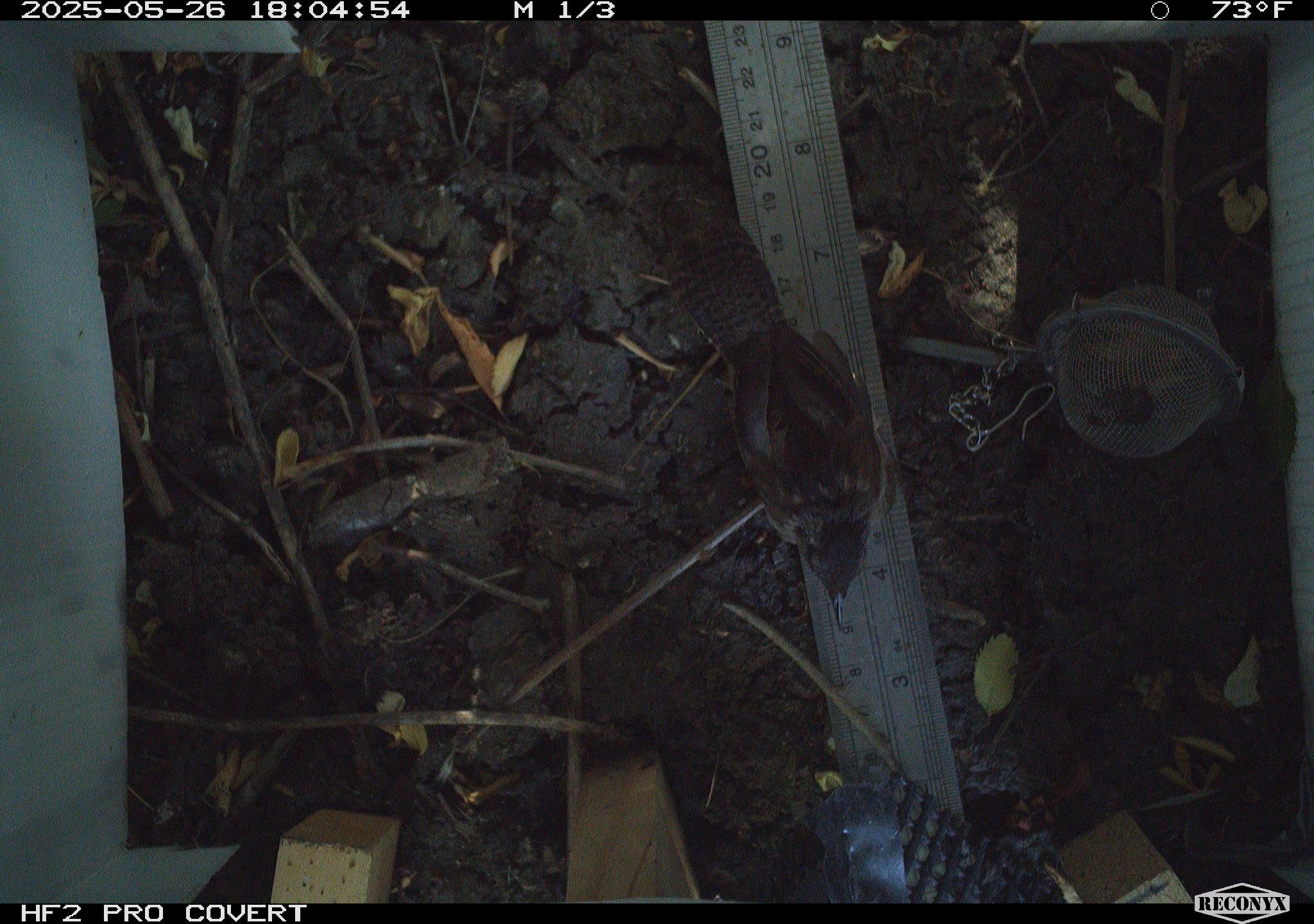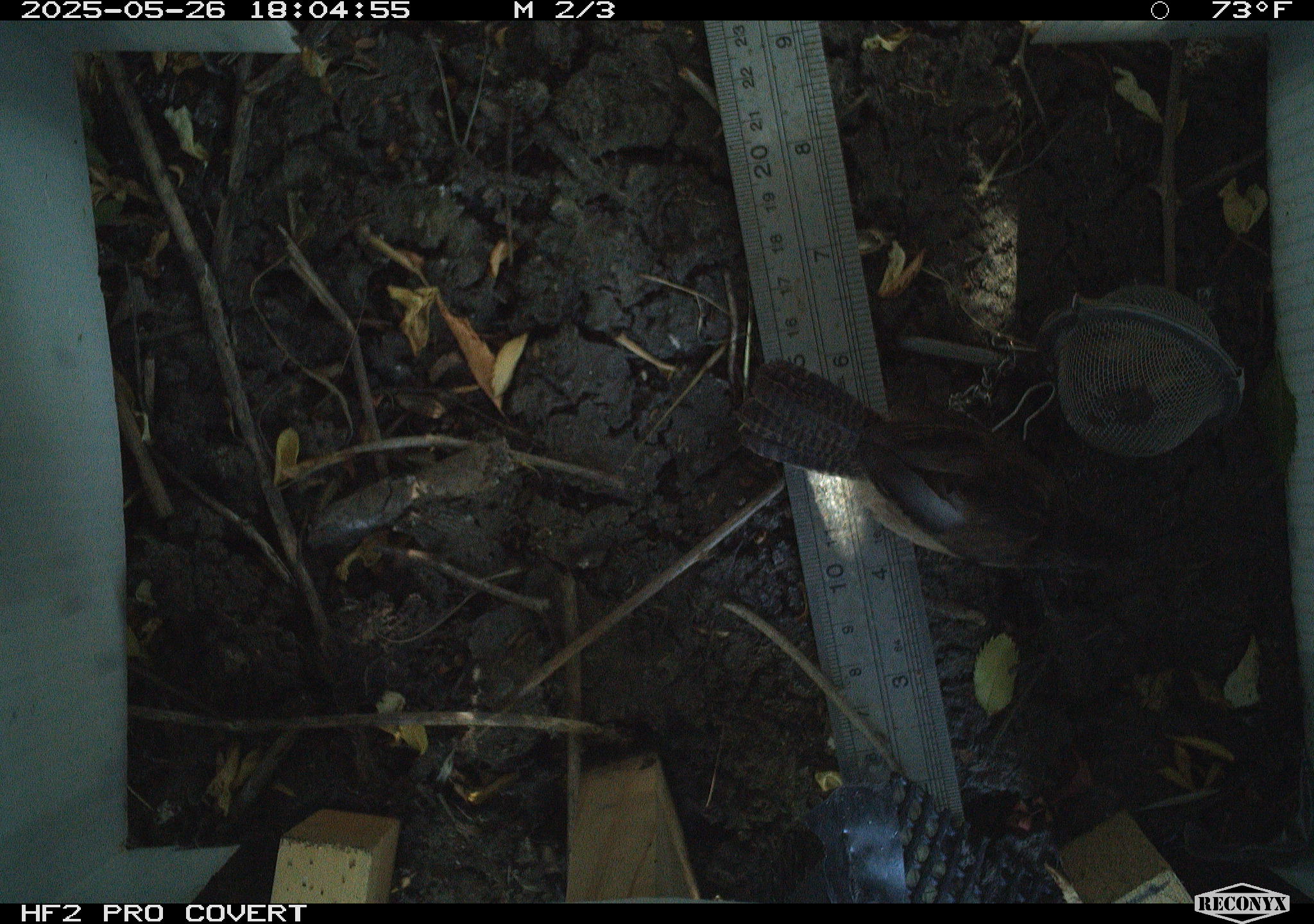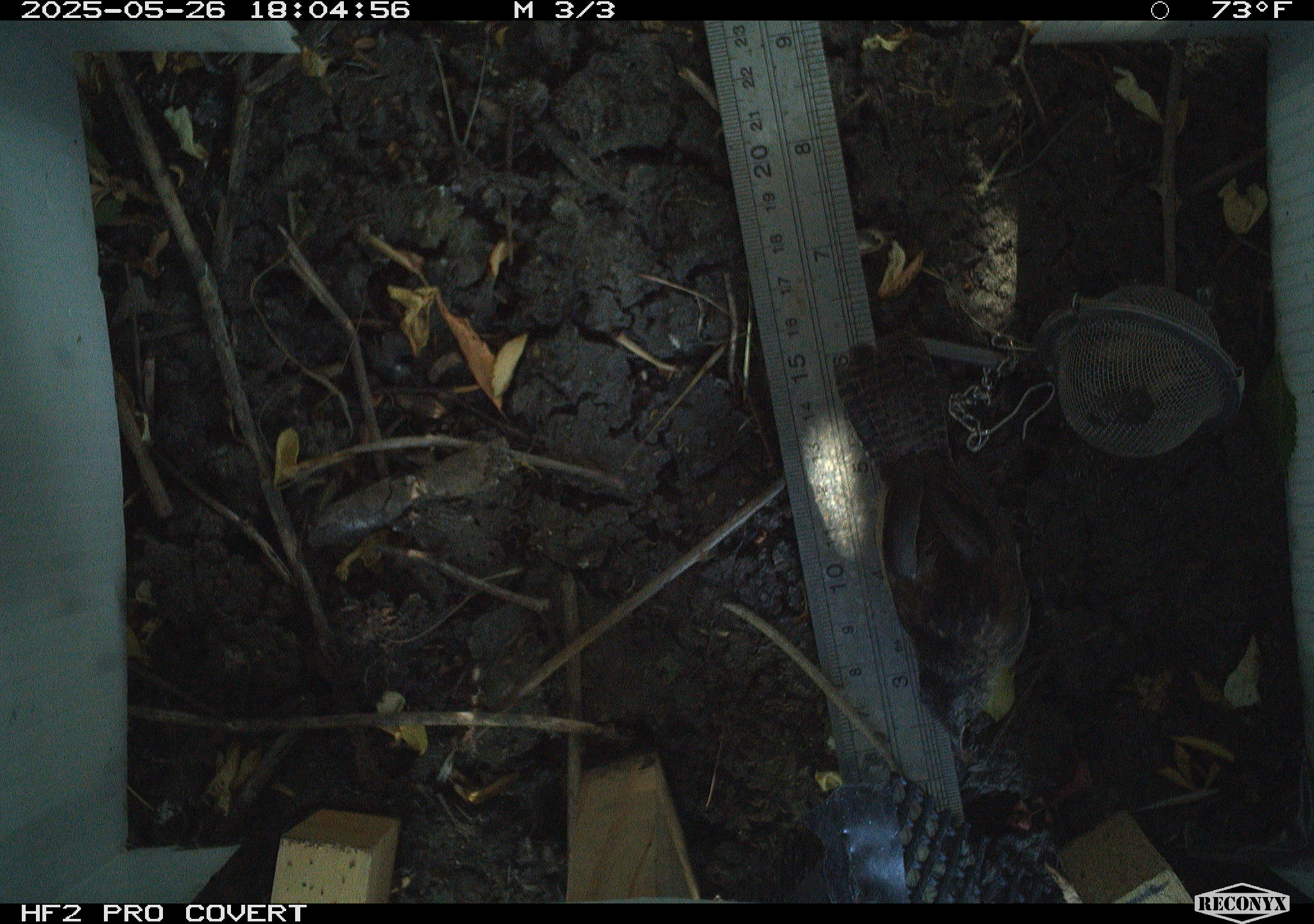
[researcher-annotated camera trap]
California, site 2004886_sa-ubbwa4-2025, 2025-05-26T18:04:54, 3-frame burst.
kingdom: Animalia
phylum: Chordata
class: Aves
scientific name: Aves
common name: bird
Bird (Aves).